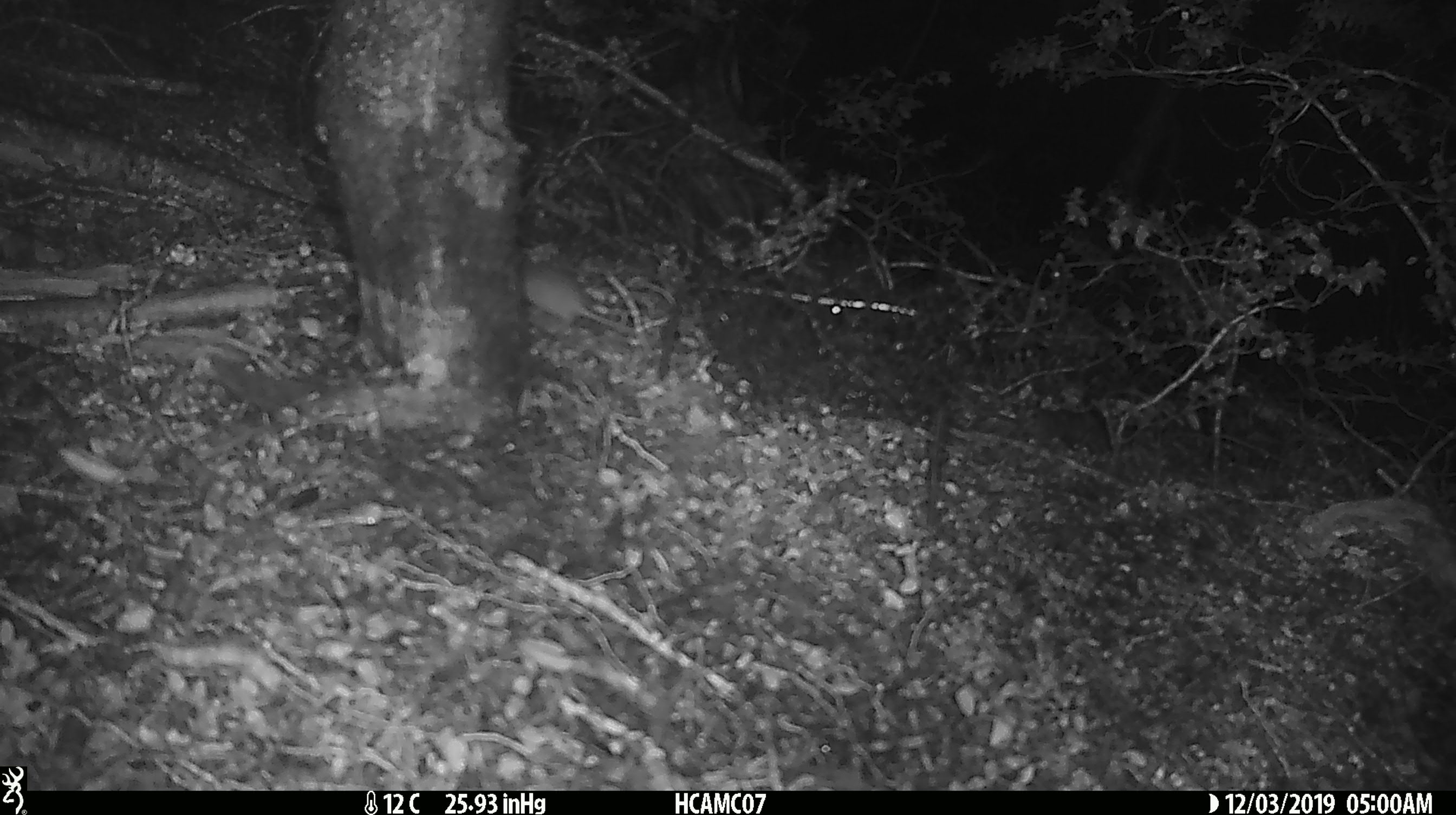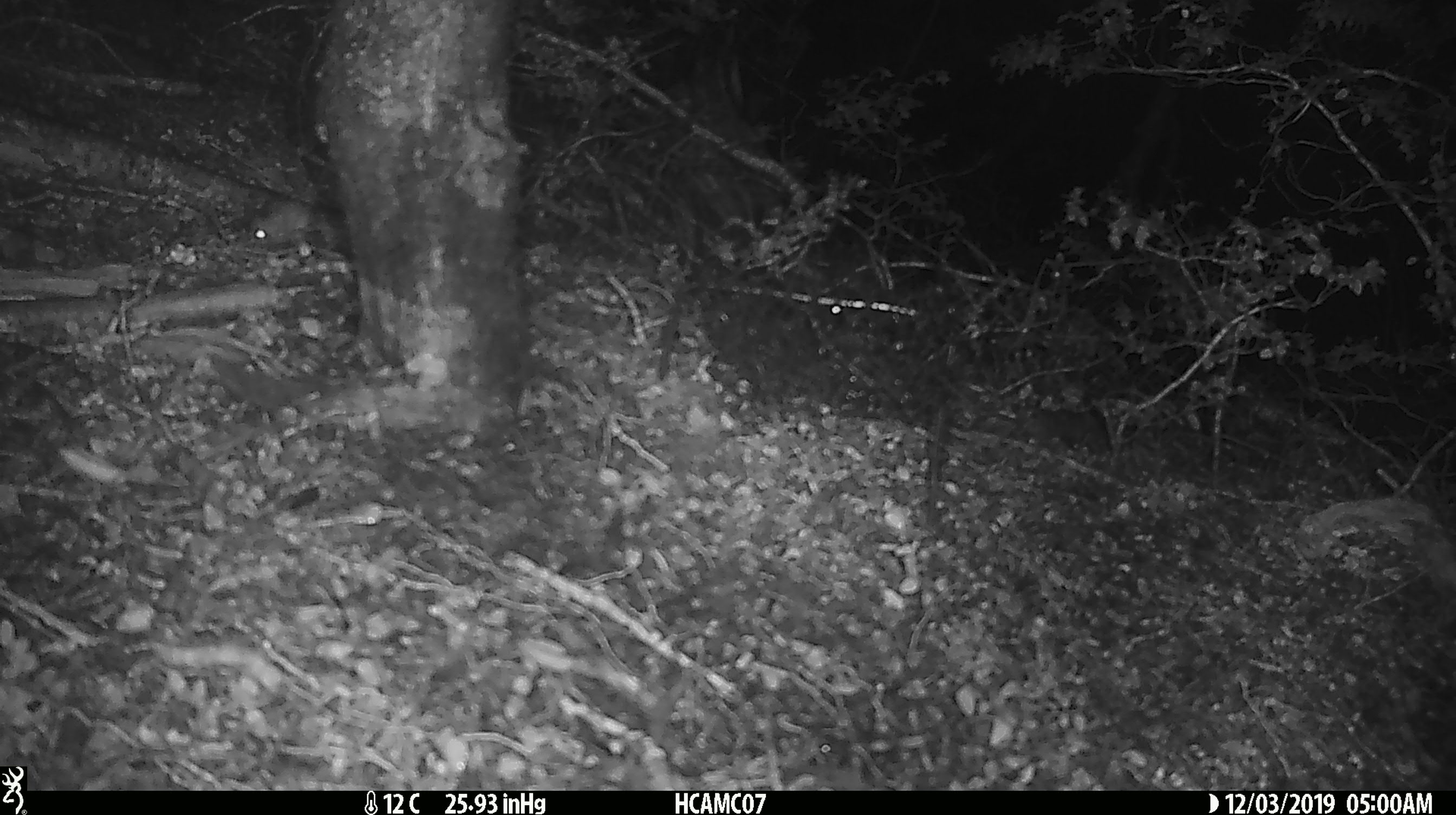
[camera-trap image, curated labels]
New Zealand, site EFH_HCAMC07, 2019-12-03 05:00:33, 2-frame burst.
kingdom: Animalia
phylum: Chordata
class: Mammalia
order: Rodentia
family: Muridae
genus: Mus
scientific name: Mus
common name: mouse